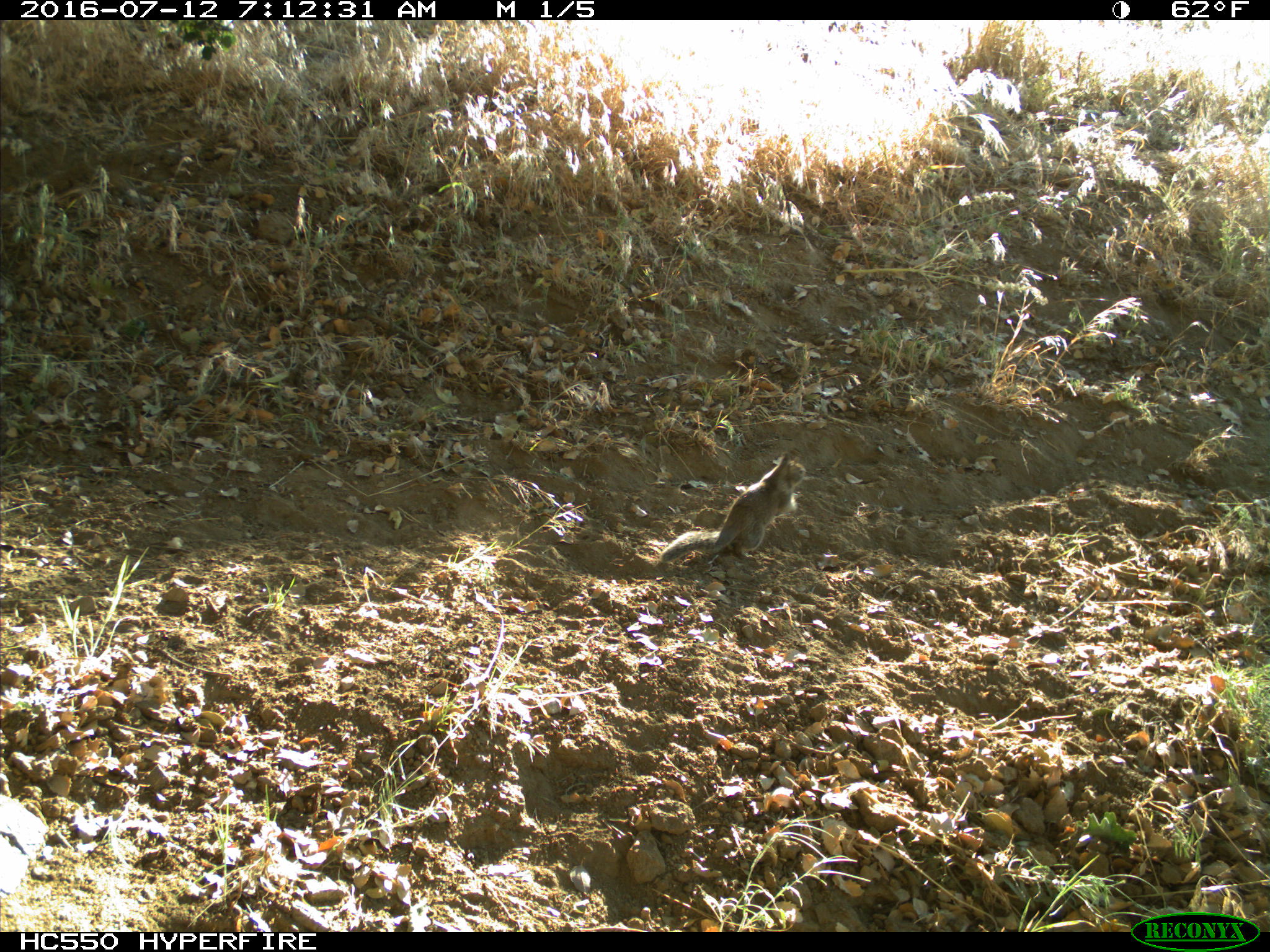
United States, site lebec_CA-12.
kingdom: Animalia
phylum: Chordata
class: Mammalia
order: Rodentia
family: Sciuridae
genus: Otospermophilus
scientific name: Otospermophilus beecheyi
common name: california ground squirrel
Otospermophilus beecheyi (california ground squirrel).